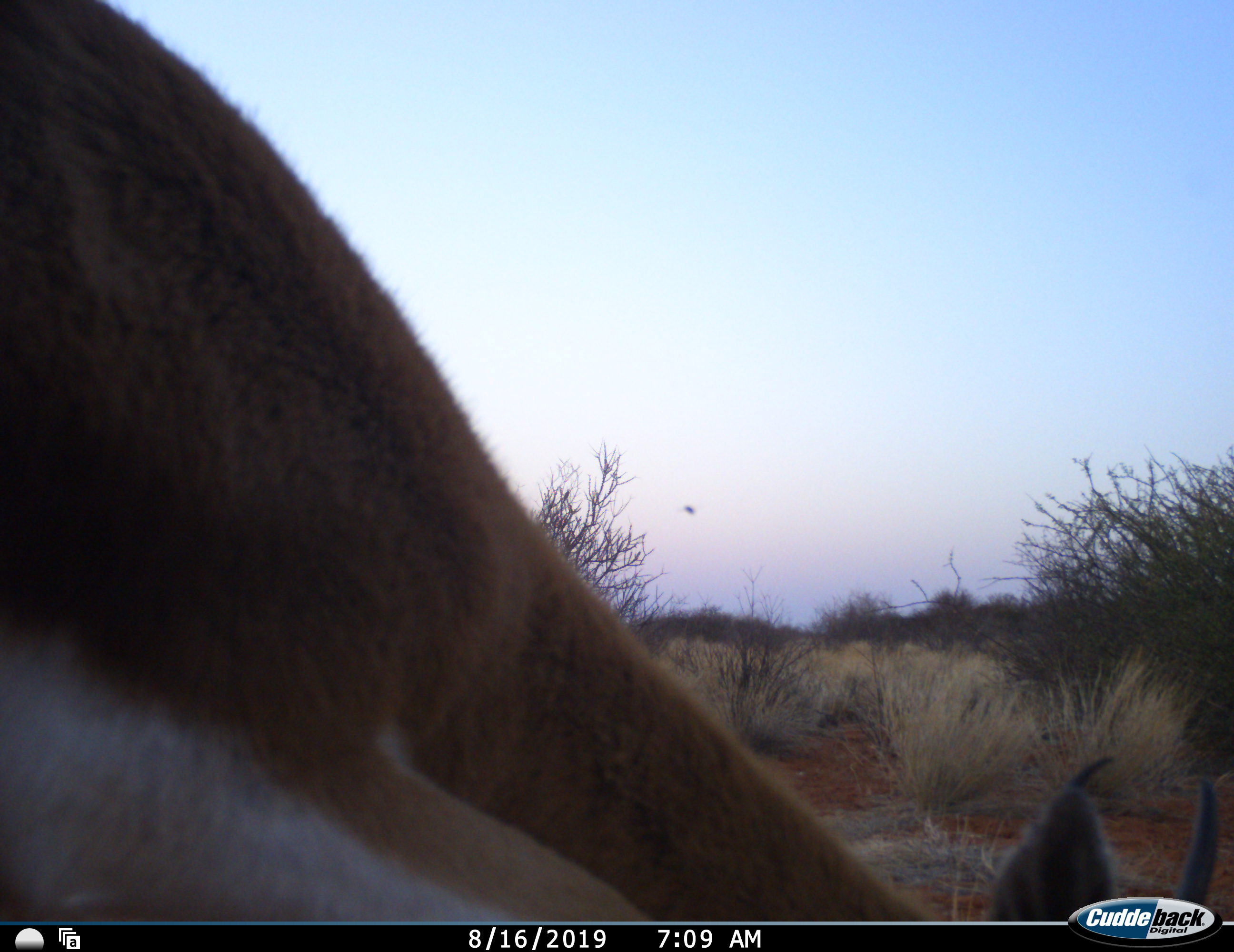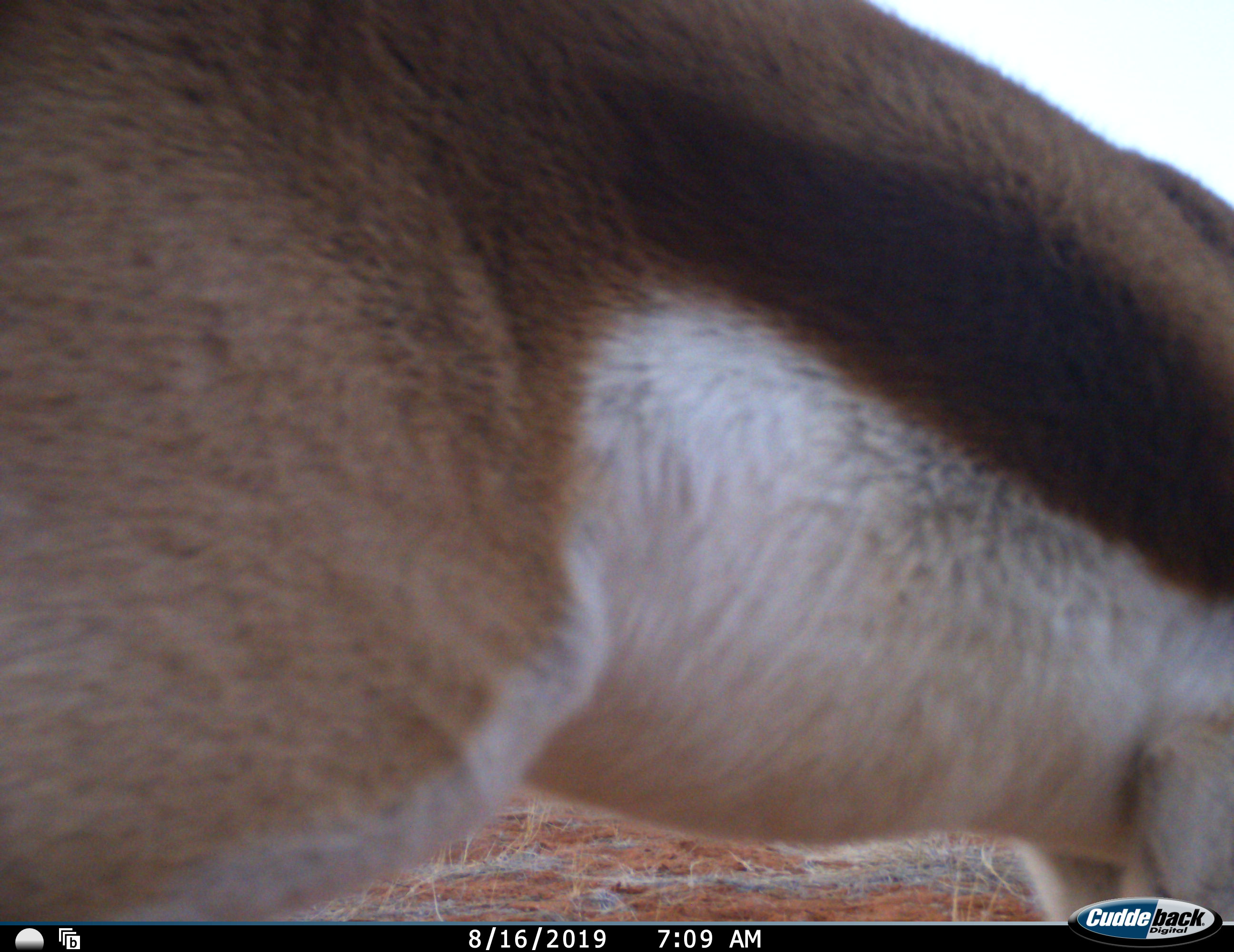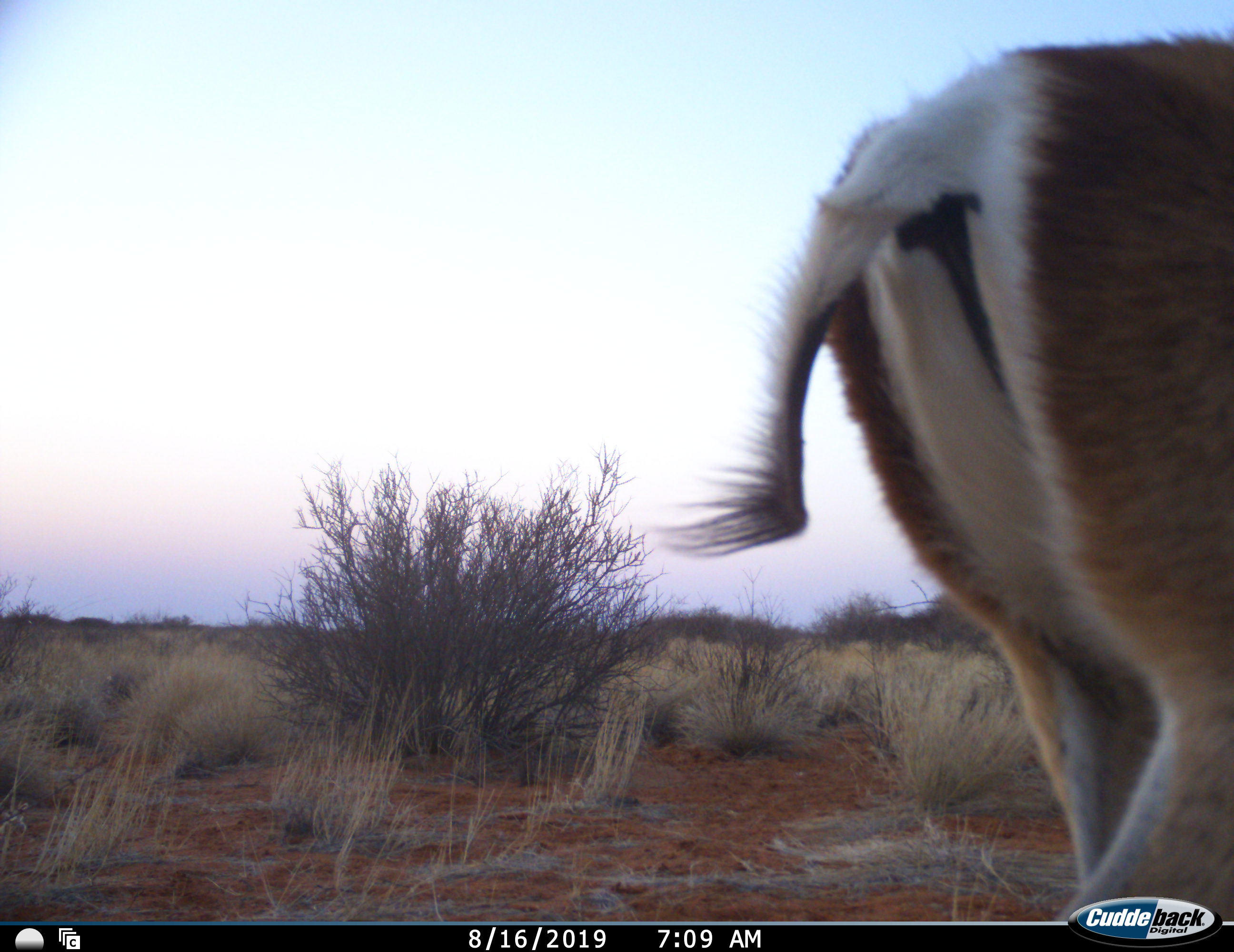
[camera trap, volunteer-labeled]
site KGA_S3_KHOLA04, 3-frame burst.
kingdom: Animalia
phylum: Chordata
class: Mammalia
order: Artiodactyla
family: Bovidae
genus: Antidorcas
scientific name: Antidorcas marsupialis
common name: springbok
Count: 1.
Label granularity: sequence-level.